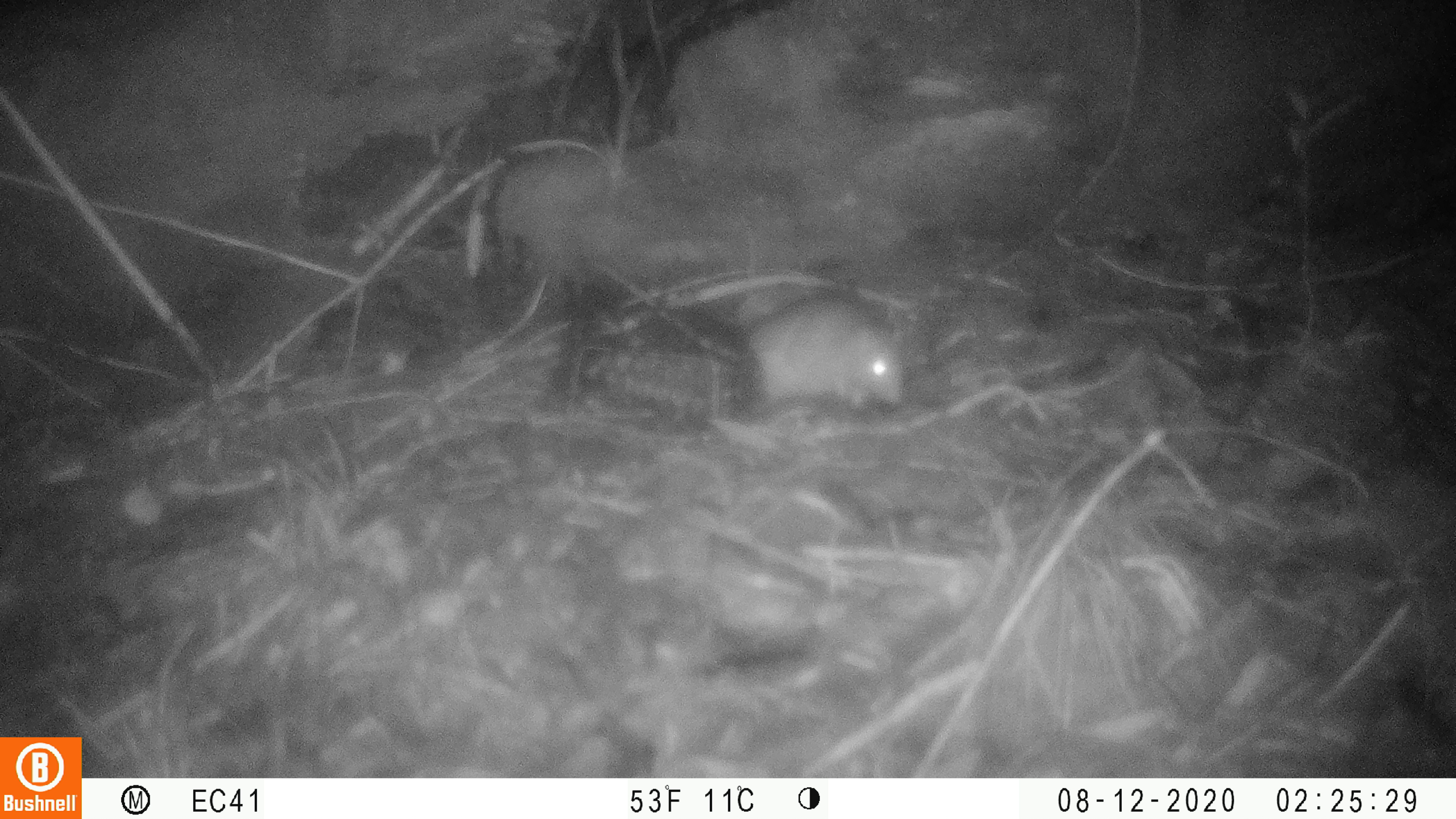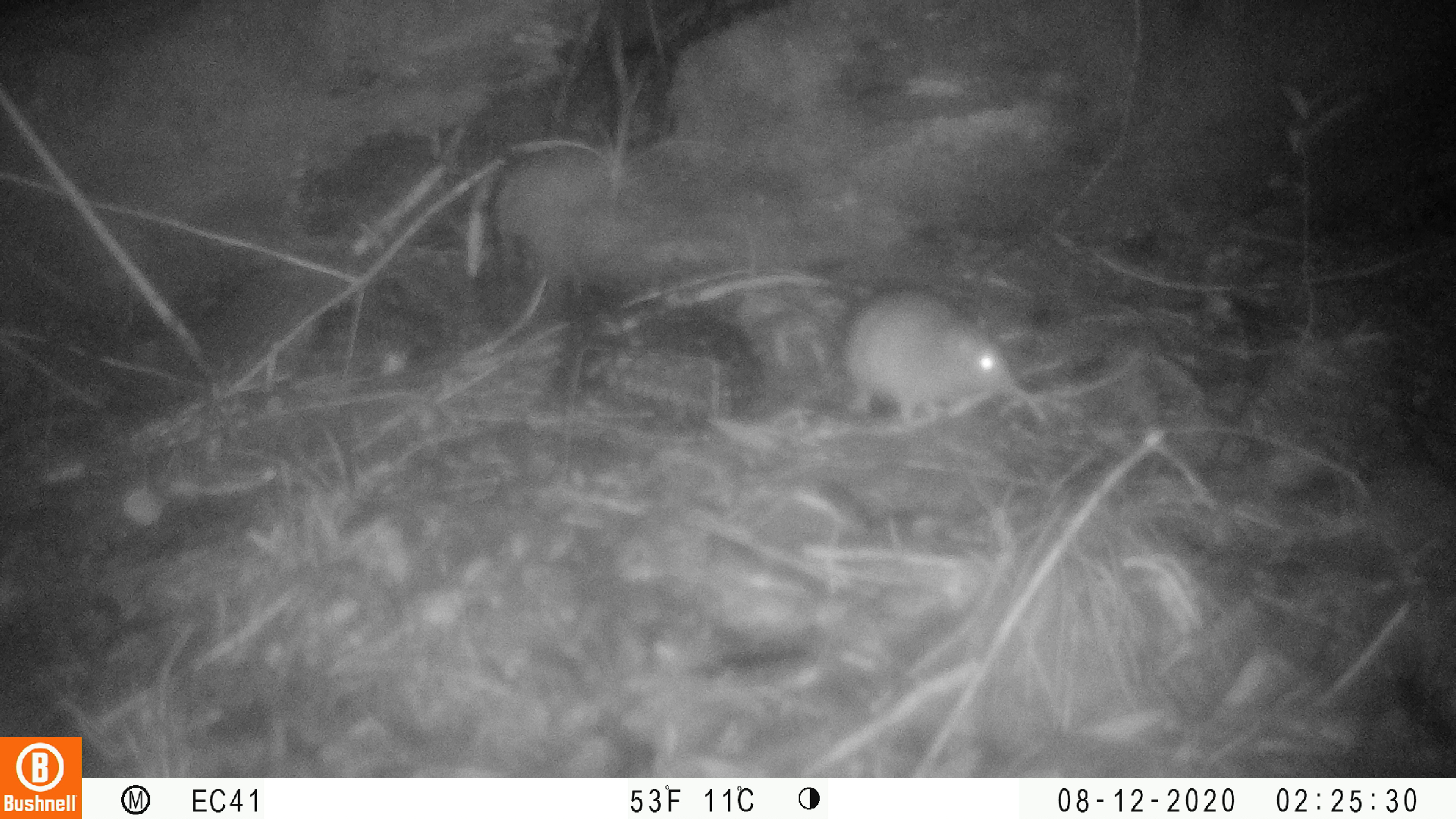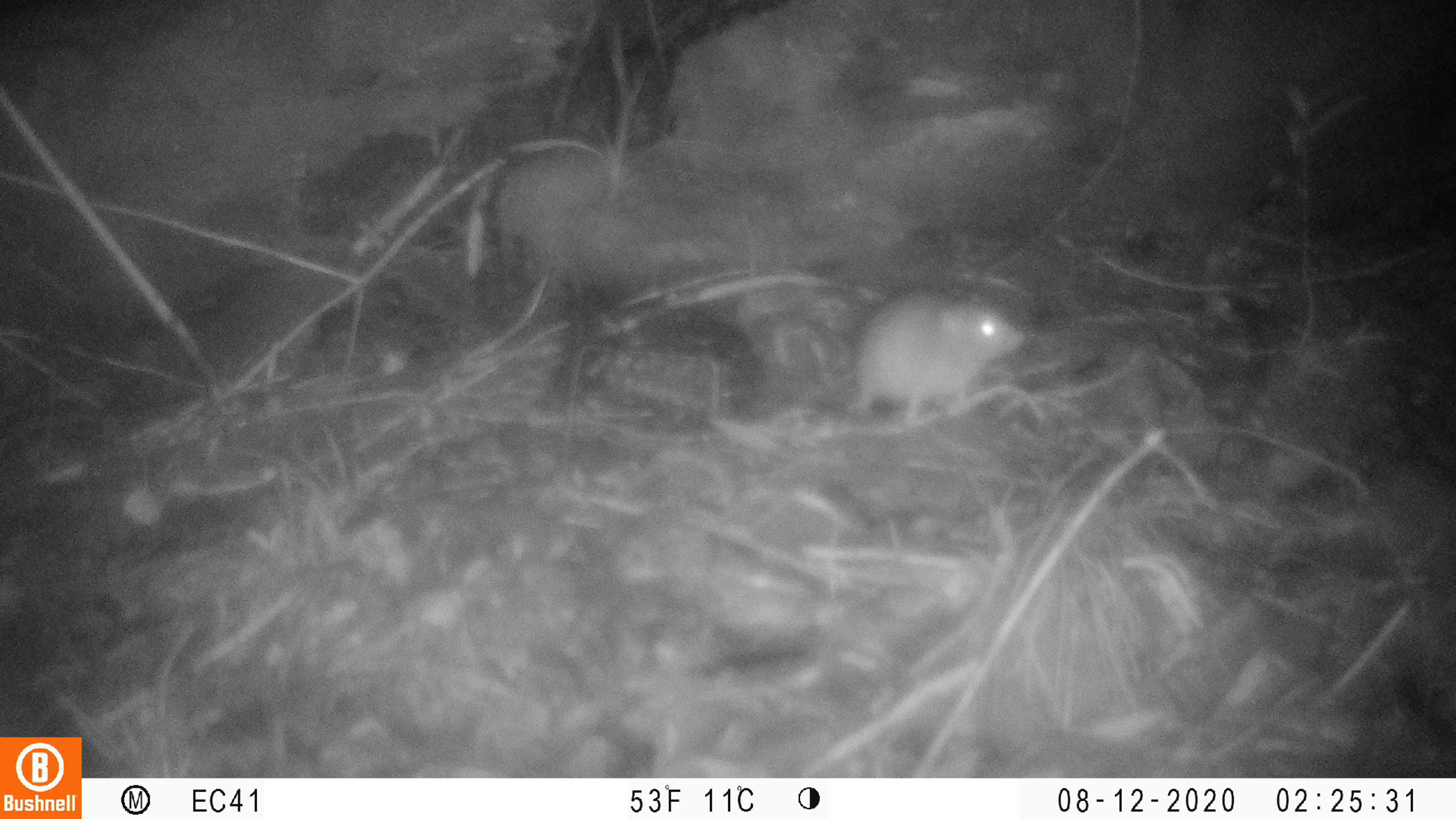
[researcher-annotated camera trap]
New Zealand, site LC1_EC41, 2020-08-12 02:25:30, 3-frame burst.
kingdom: Animalia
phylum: Chordata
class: Mammalia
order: Rodentia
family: Muridae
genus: Rattus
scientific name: Rattus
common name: rat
Rat (Rattus).